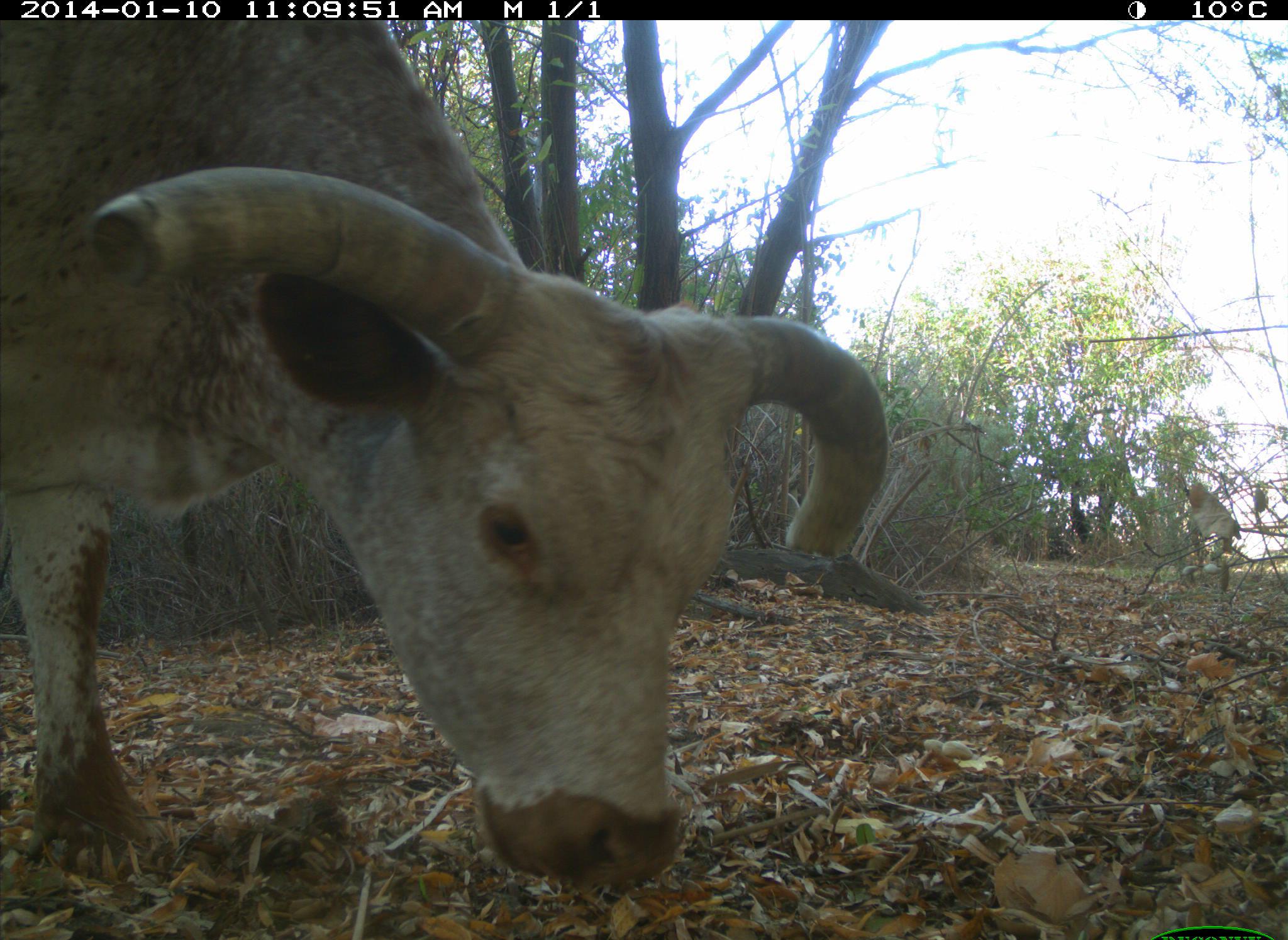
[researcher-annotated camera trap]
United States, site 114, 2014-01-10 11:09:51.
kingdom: Animalia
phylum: Chordata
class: Mammalia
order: Artiodactyla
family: Bovidae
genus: Bos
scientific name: Bos taurus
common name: cow